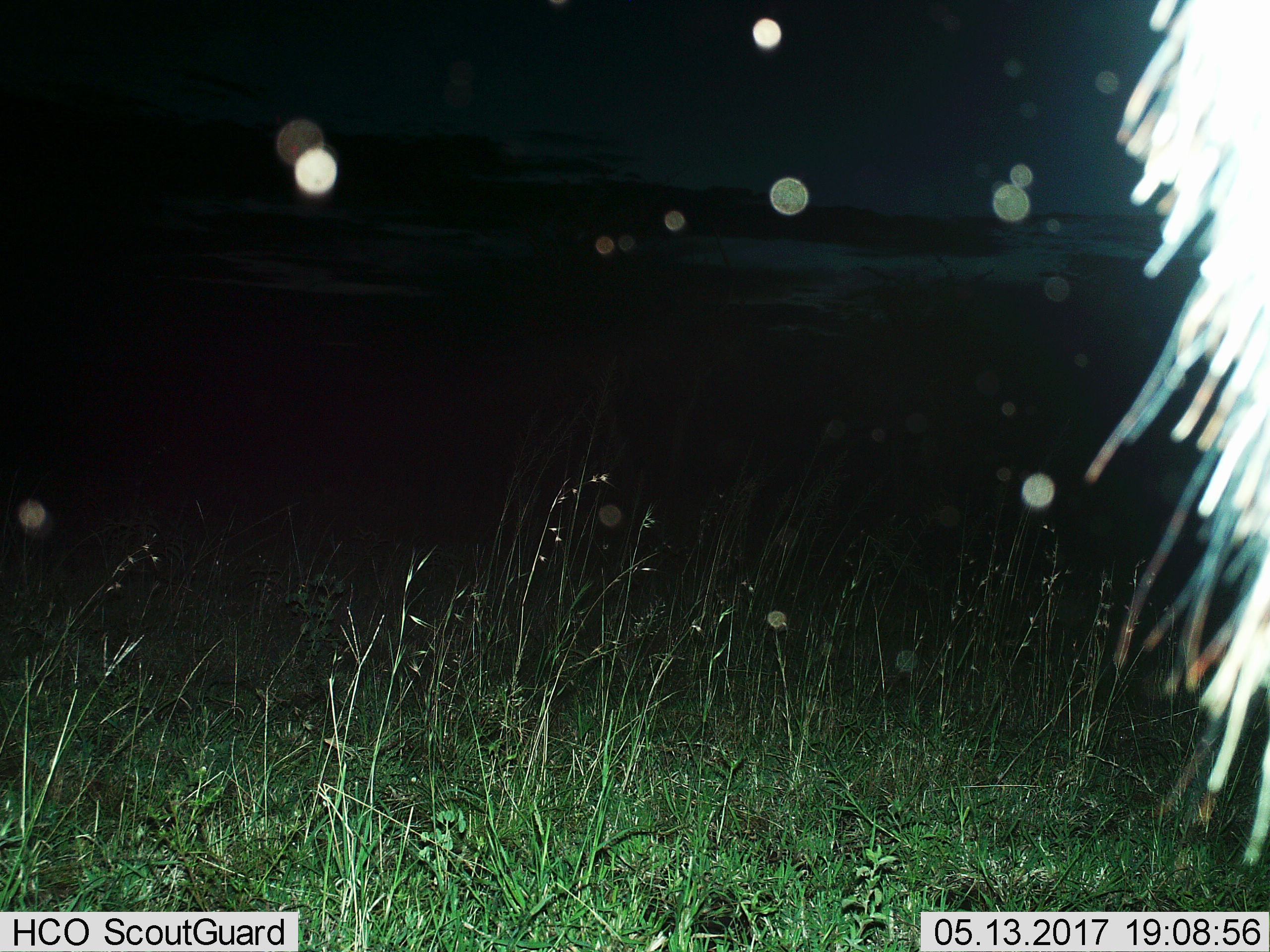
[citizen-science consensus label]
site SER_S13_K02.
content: unidentified animal